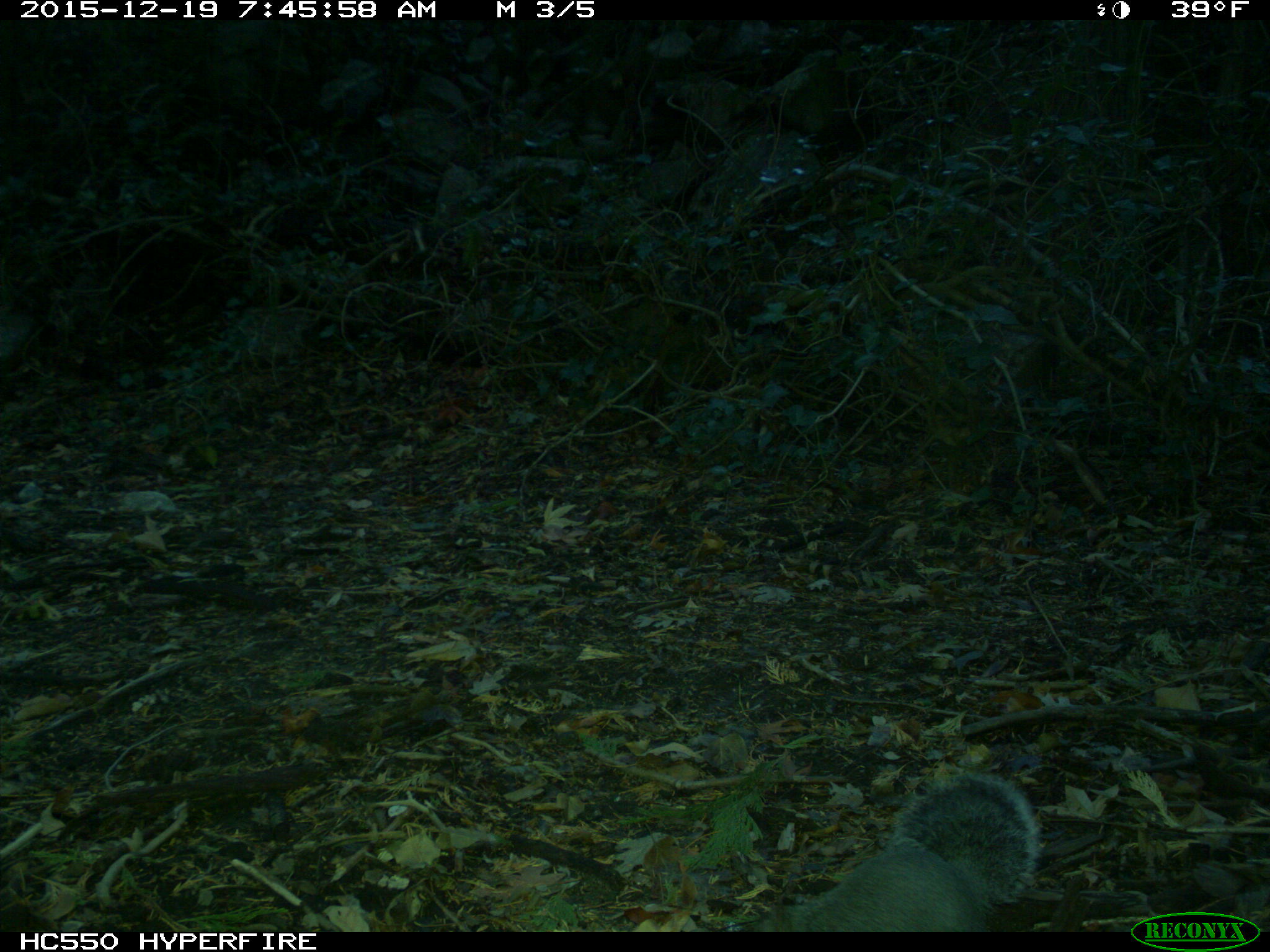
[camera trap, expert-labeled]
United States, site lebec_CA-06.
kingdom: Animalia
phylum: Chordata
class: Mammalia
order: Rodentia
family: Sciuridae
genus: Sciurus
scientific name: Sciurus carolinensis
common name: eastern gray squirrel